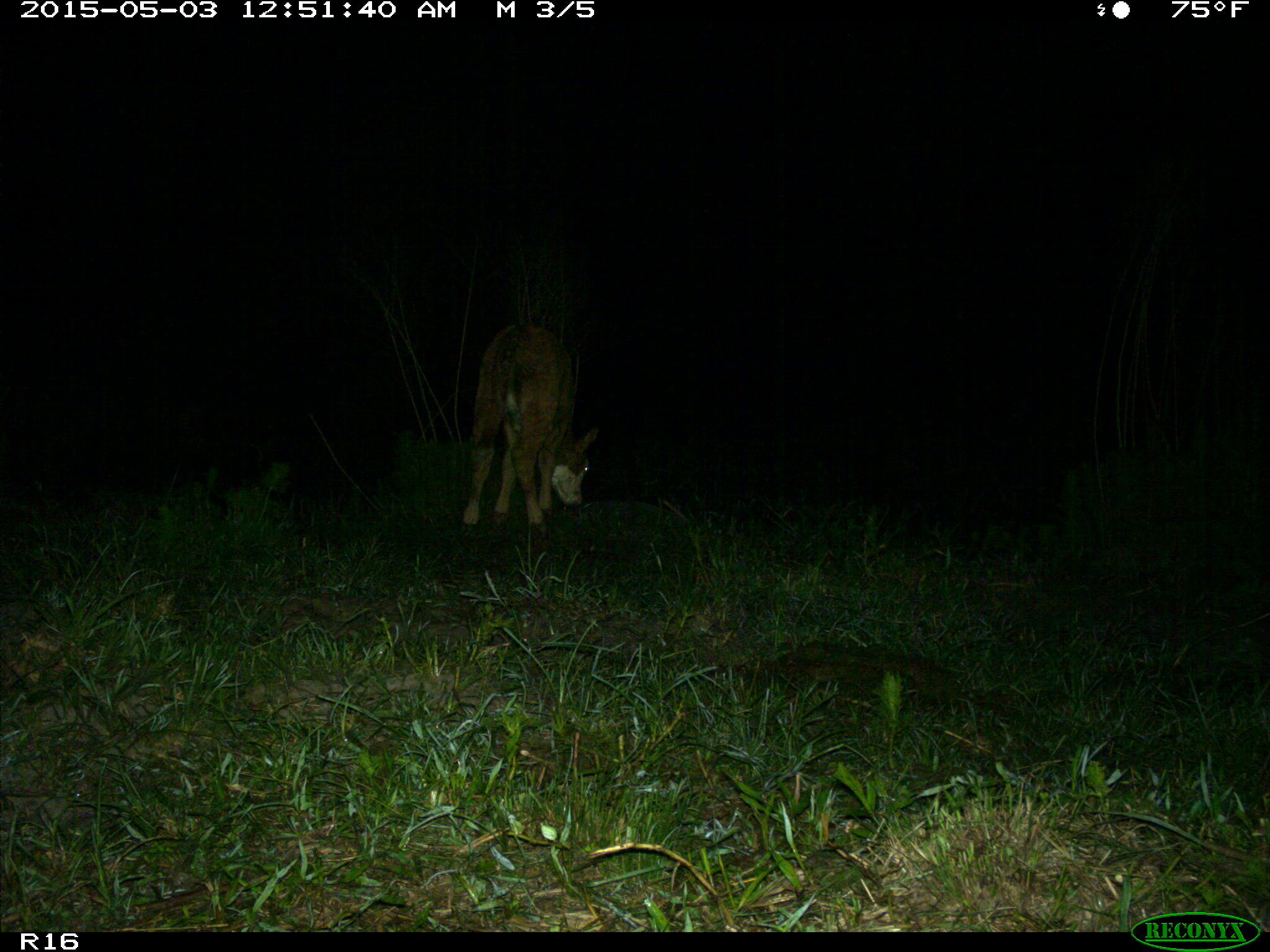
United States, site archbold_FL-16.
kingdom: Animalia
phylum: Chordata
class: Mammalia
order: Artiodactyla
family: Bovidae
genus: Bos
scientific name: Bos taurus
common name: domestic cow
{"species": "Bos taurus (domestic cow)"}